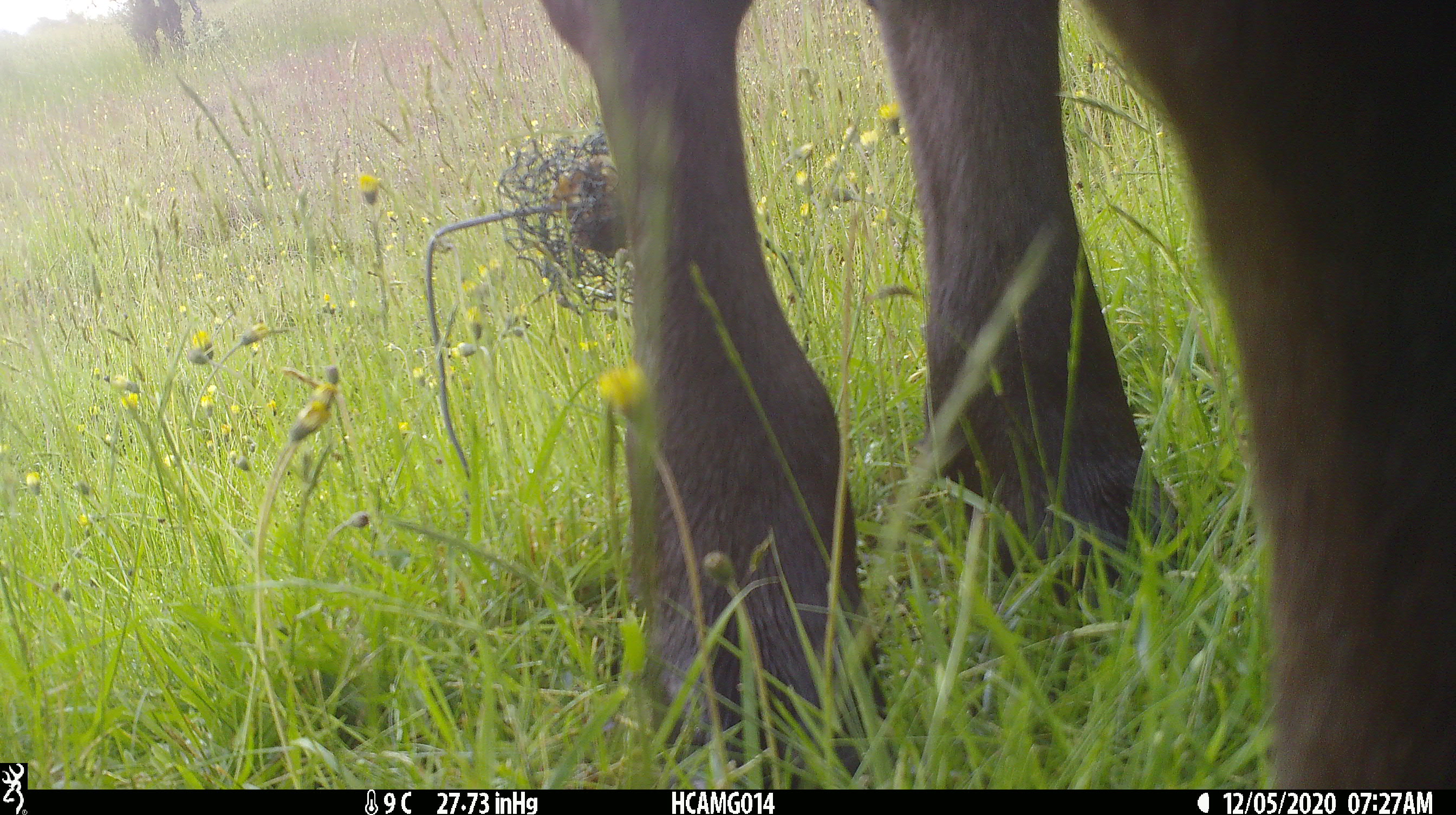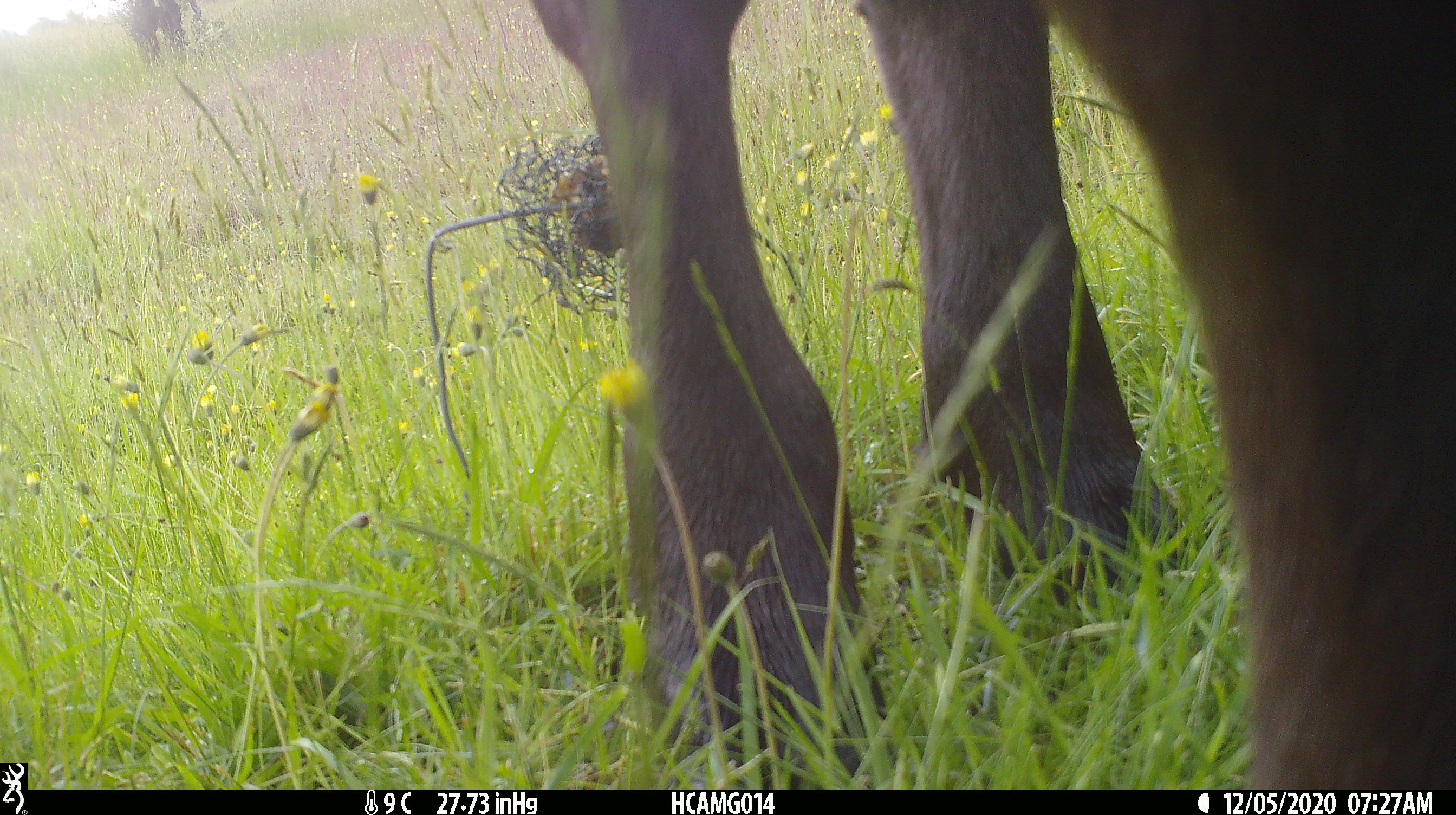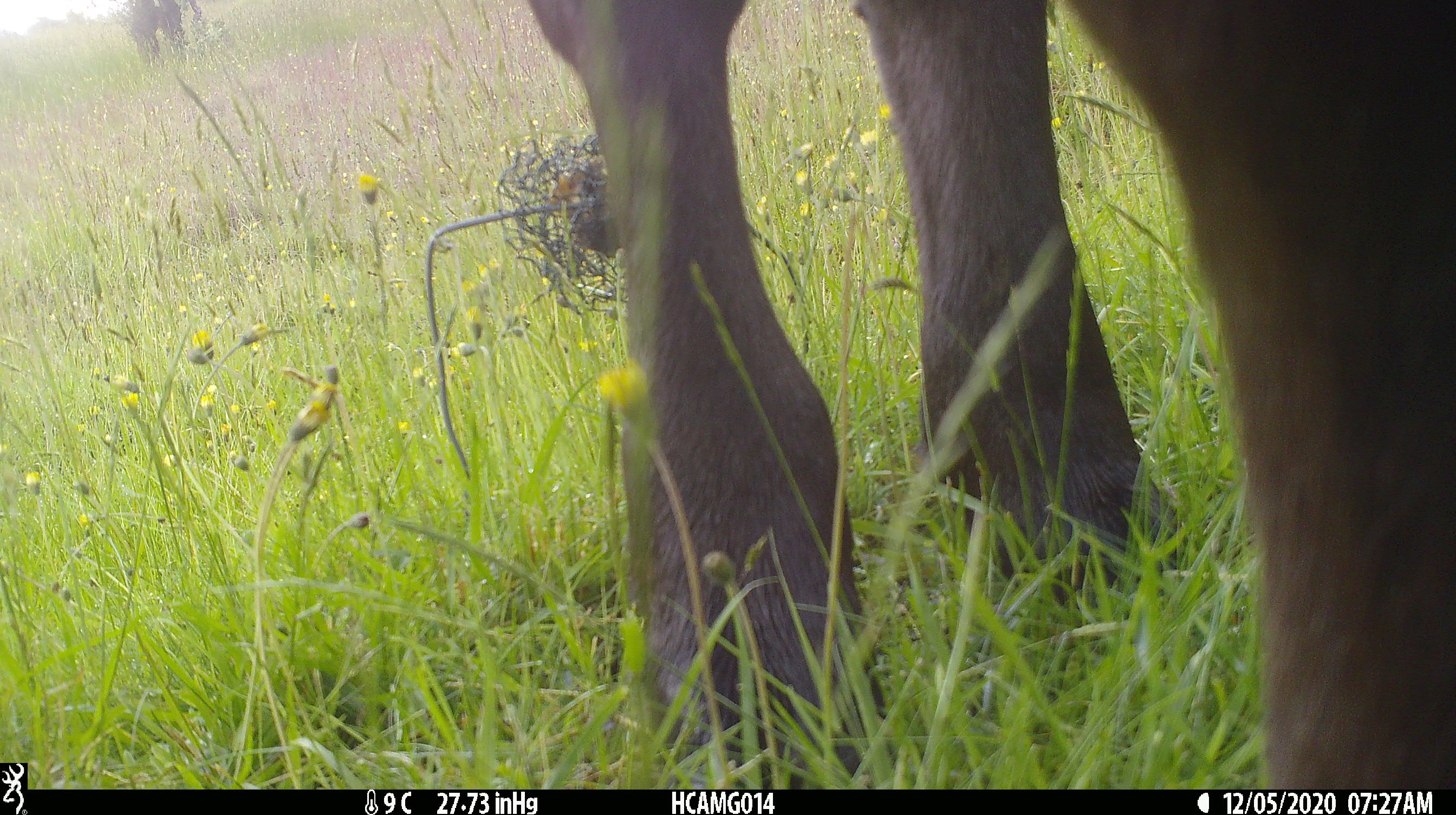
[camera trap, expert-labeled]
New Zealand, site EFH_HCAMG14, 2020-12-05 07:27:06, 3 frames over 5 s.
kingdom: Animalia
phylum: Chordata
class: Mammalia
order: Artiodactyla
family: Bovidae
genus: Bos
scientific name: Bos taurus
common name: domestic cow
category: cow